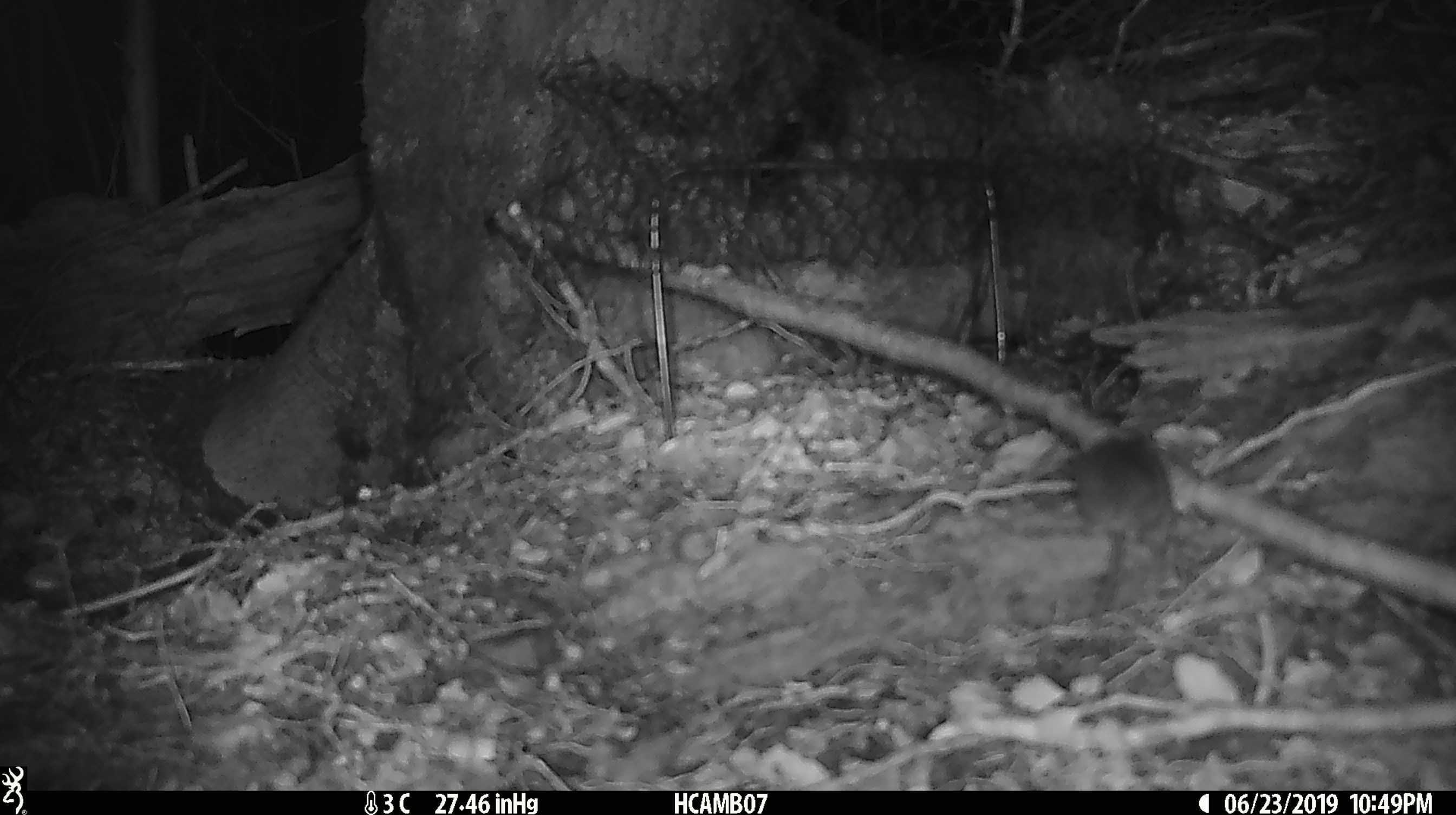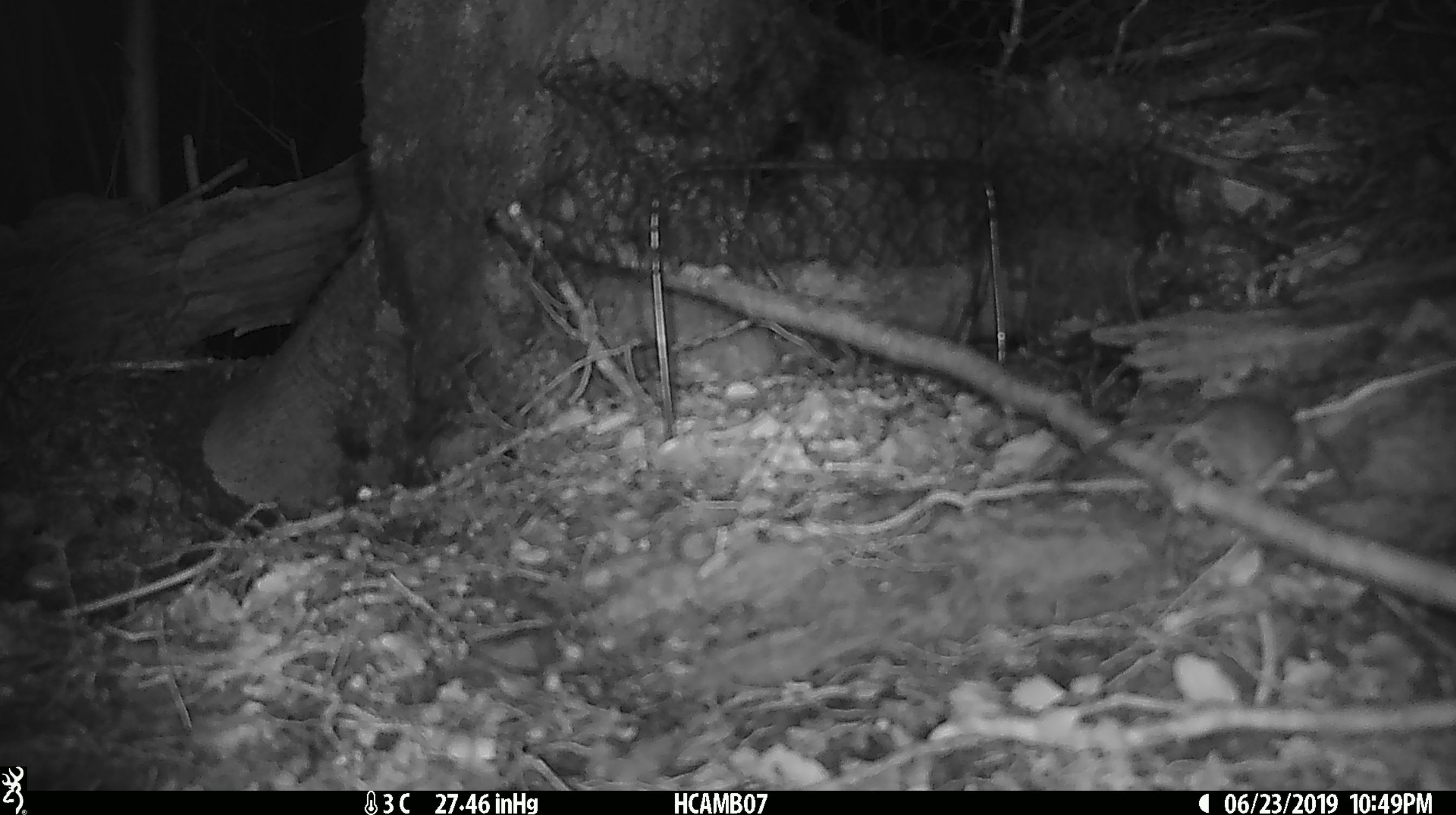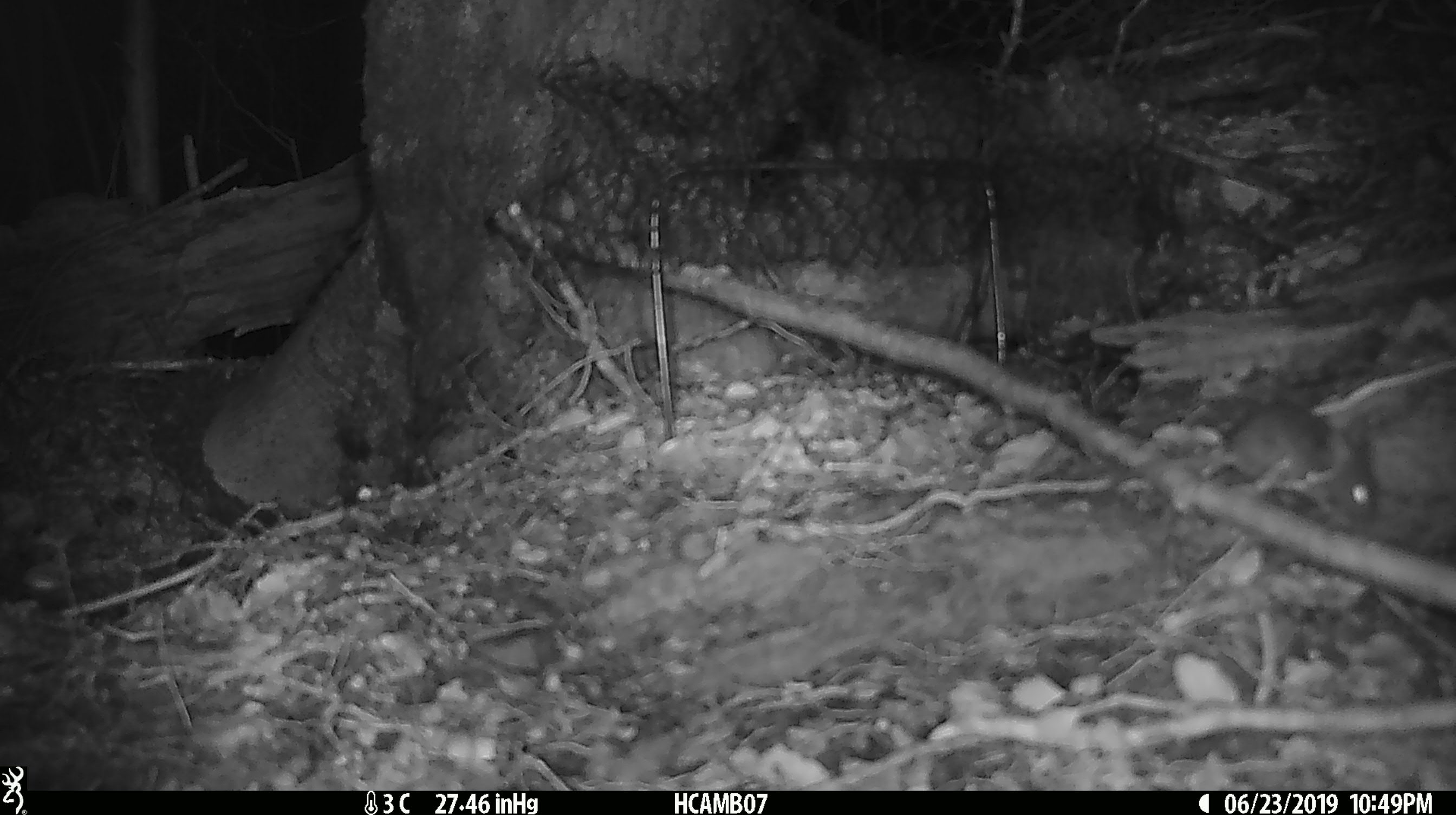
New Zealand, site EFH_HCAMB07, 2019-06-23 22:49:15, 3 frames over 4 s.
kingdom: Animalia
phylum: Chordata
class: Mammalia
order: Rodentia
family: Muridae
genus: Mus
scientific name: Mus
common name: mouse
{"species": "mouse (Mus)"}